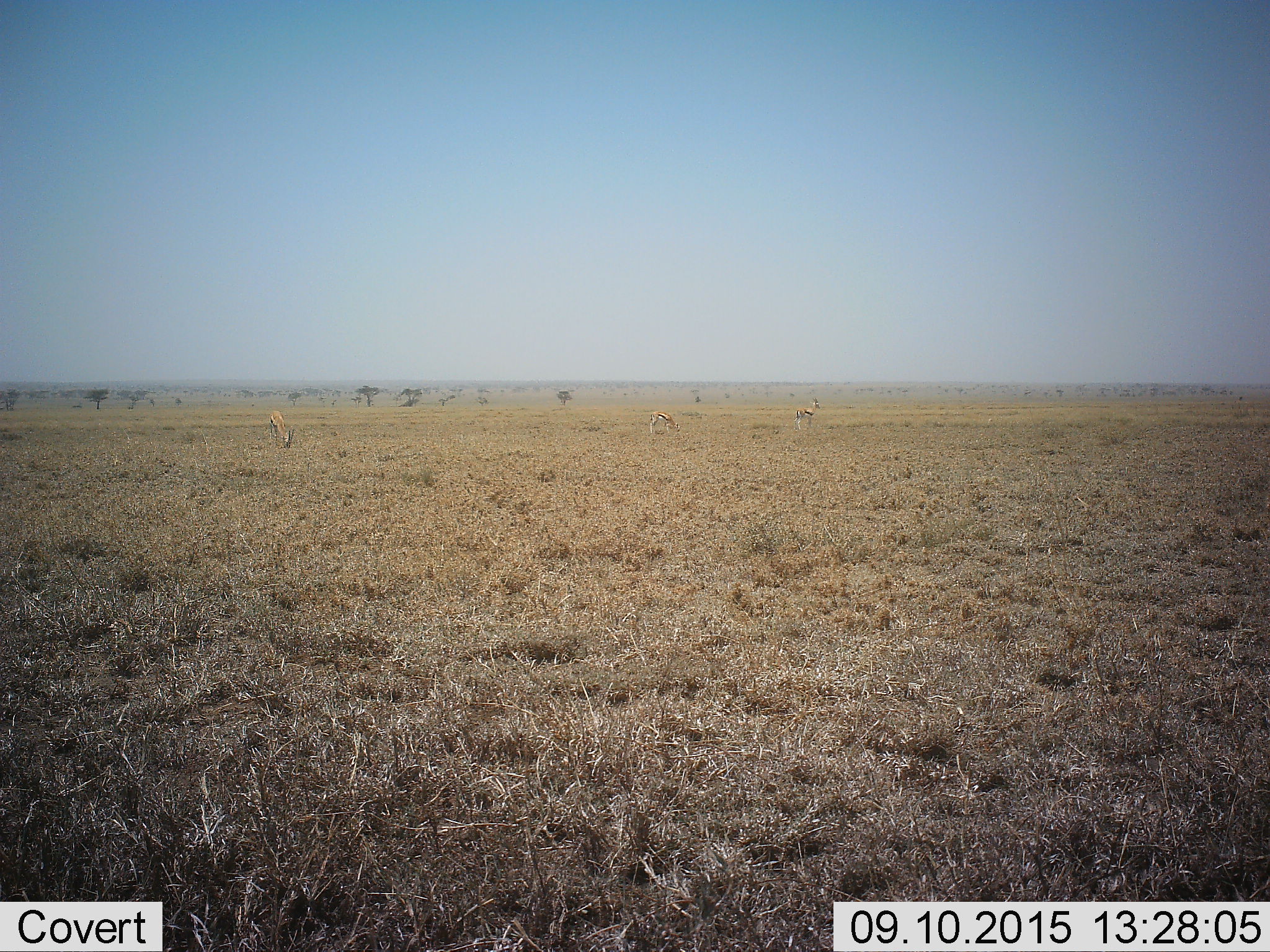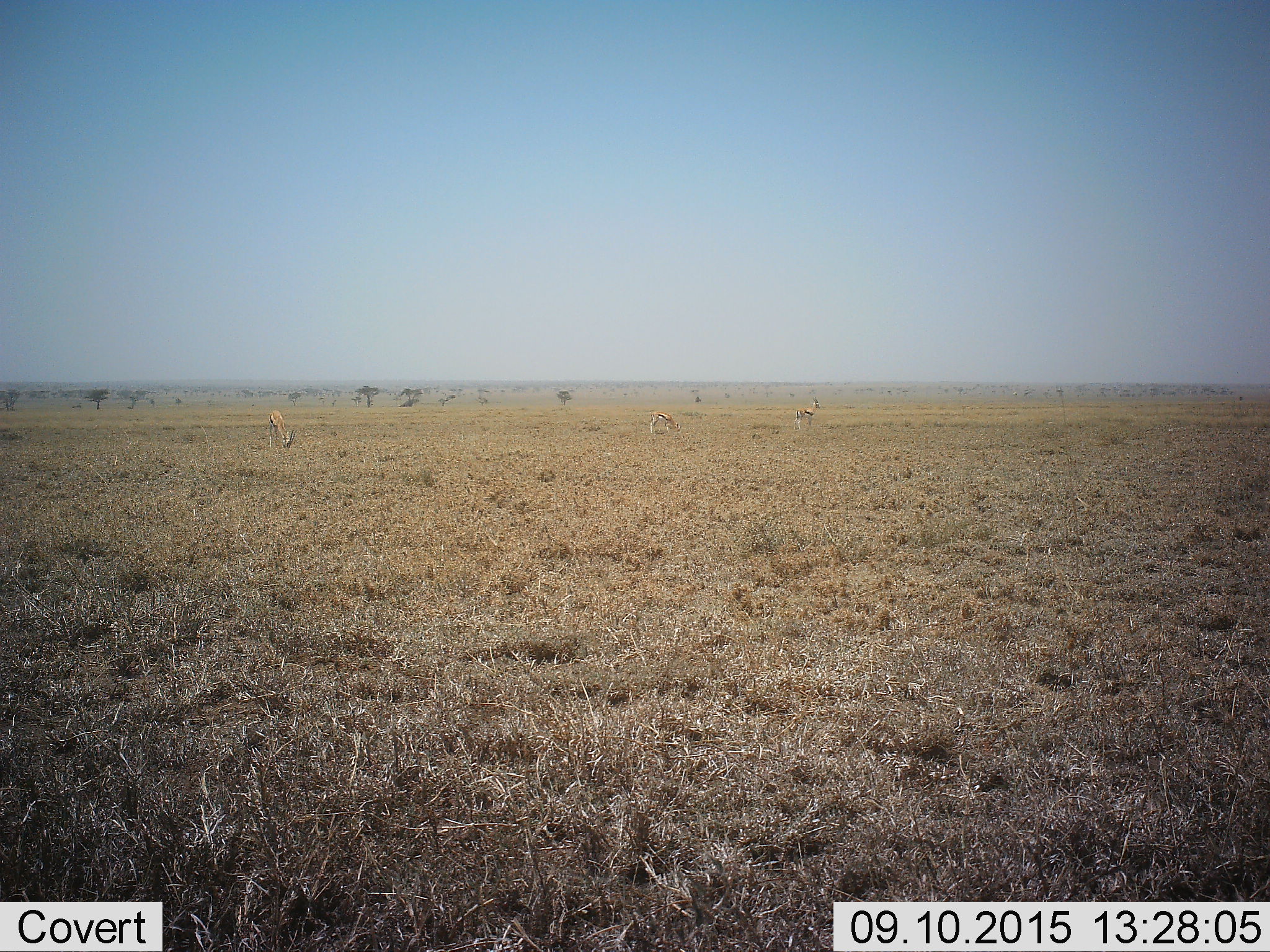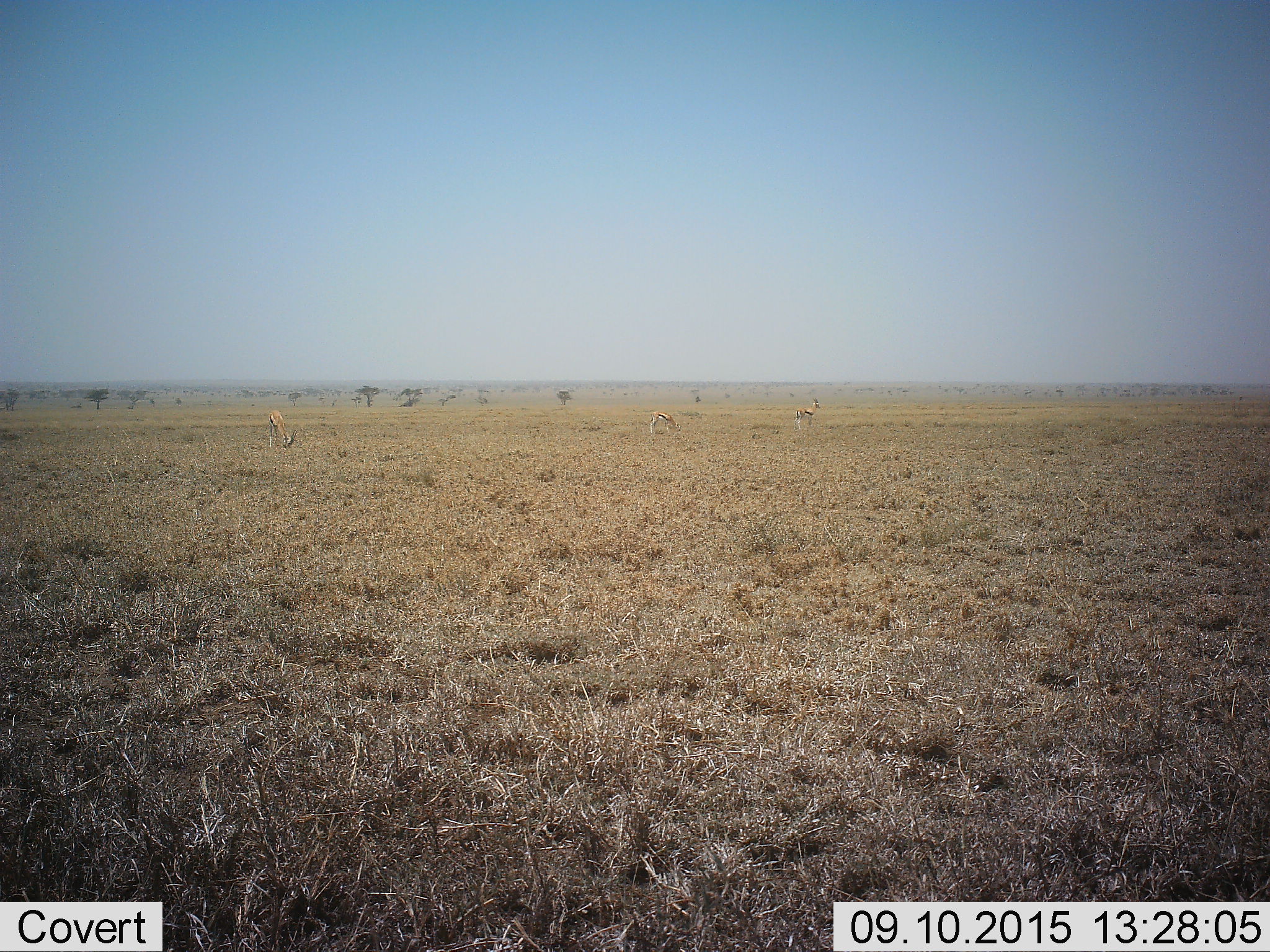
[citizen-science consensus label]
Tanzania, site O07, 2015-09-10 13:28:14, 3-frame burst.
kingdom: Animalia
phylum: Chordata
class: Mammalia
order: Artiodactyla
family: Bovidae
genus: Eudorcas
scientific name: Eudorcas thomsonii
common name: thomson's gazelle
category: gazellethomsons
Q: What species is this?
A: Gazellethomsons (thomson's gazelle) (Eudorcas thomsonii).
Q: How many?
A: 3.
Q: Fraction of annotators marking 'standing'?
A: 100%.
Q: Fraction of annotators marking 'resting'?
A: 0%.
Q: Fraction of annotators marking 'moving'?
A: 0%.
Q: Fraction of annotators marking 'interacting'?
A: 0%.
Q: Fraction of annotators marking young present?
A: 0%.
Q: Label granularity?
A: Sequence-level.